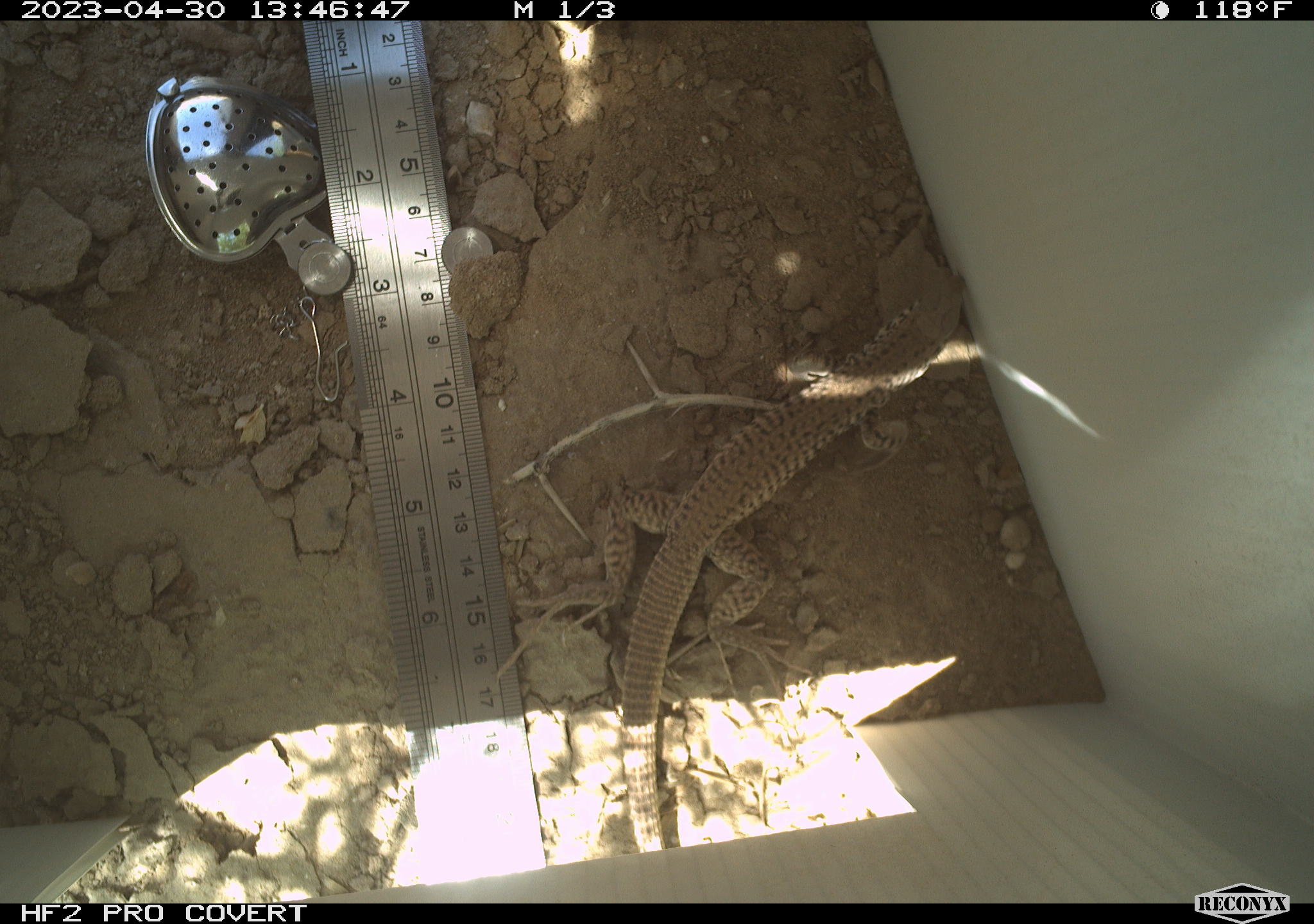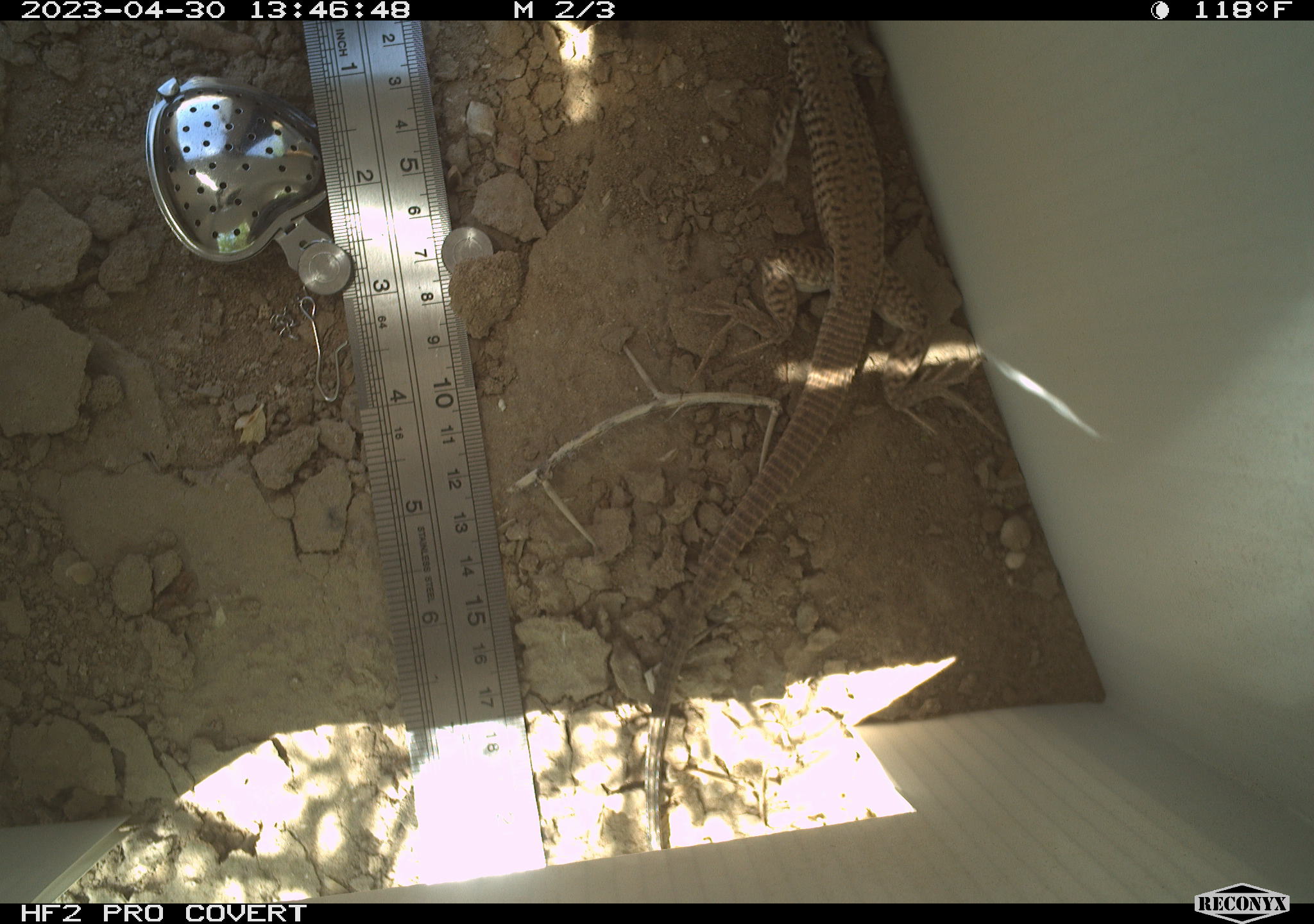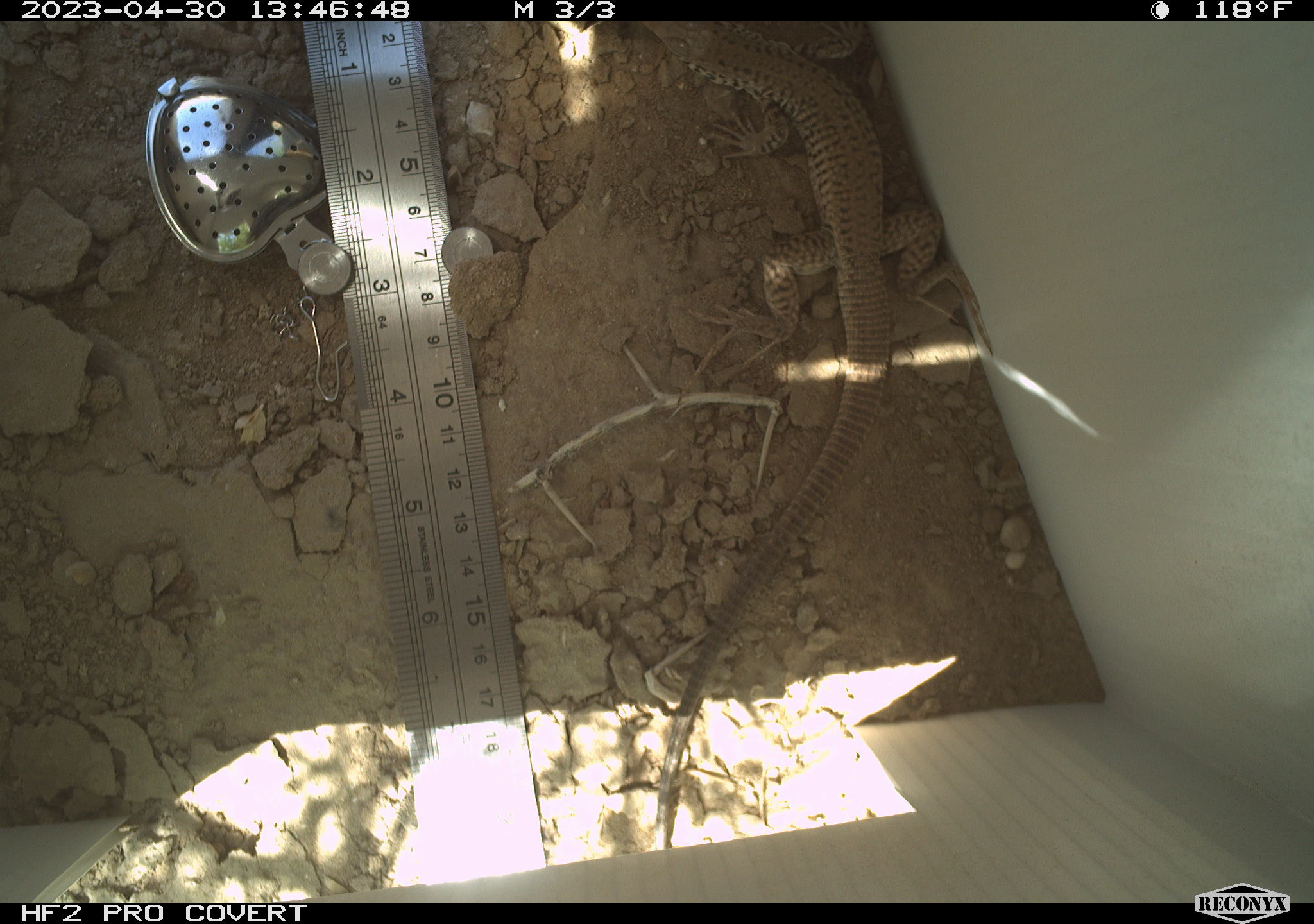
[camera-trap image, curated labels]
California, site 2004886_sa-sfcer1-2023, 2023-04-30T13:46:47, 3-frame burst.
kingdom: Animalia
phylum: Chordata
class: Reptilia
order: Squamata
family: Teiidae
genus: Aspidoscelis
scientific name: Aspidoscelis tigris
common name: western whiptail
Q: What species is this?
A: Western whiptail (Aspidoscelis tigris).